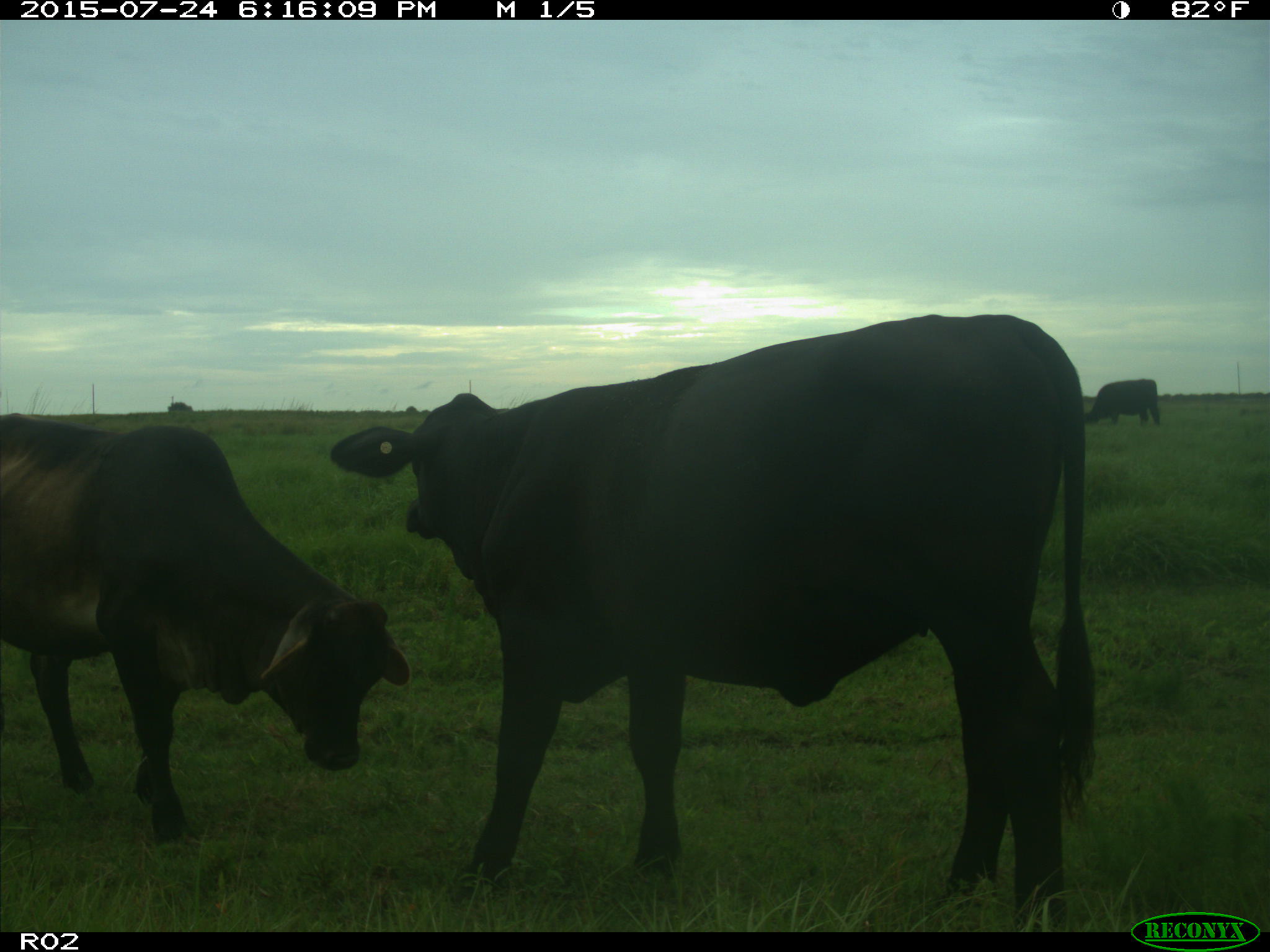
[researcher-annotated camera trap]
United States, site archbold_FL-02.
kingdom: Animalia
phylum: Chordata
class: Mammalia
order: Artiodactyla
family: Bovidae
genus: Bos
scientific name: Bos taurus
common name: domestic cow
Bos taurus (domestic cow).